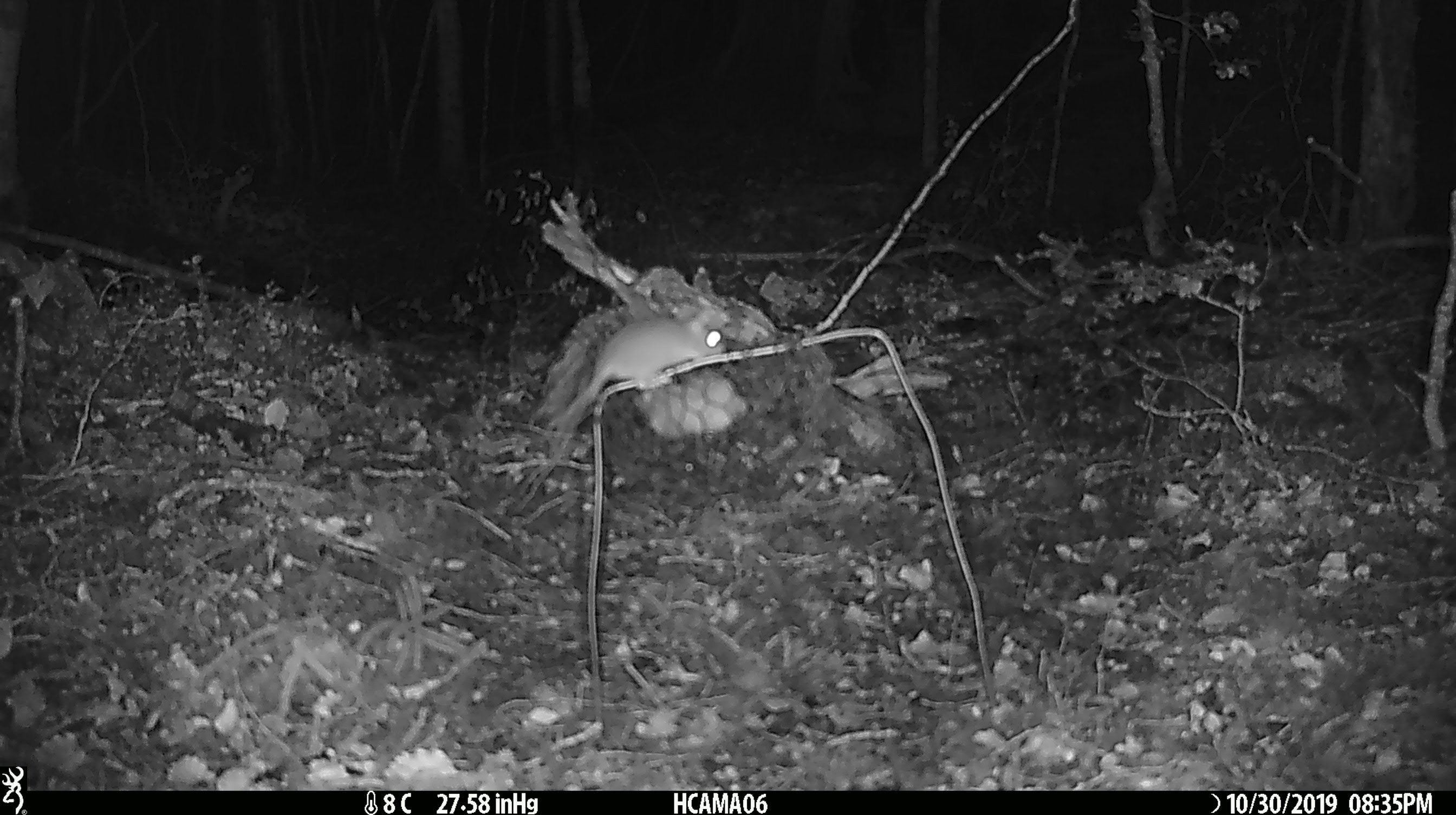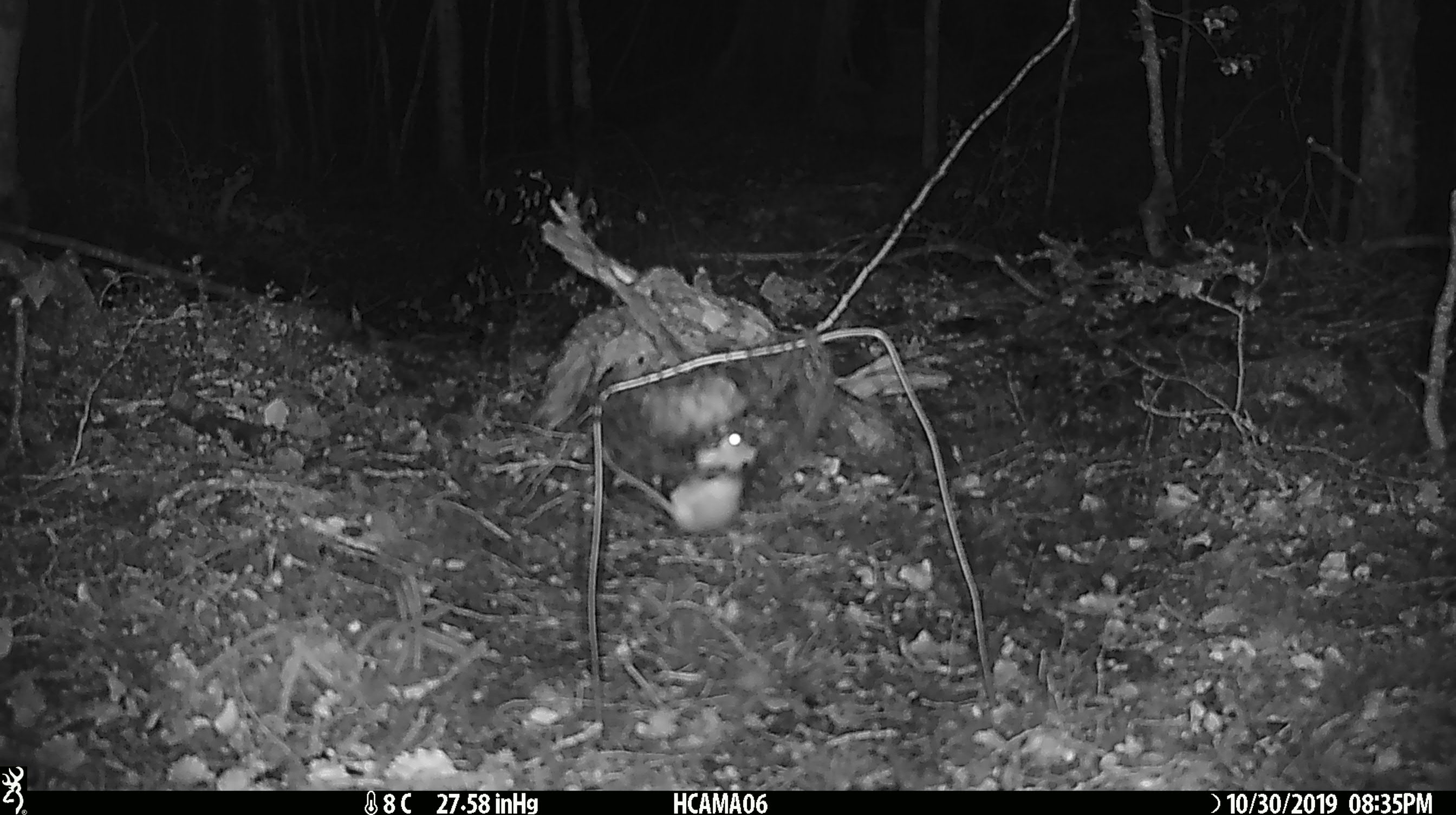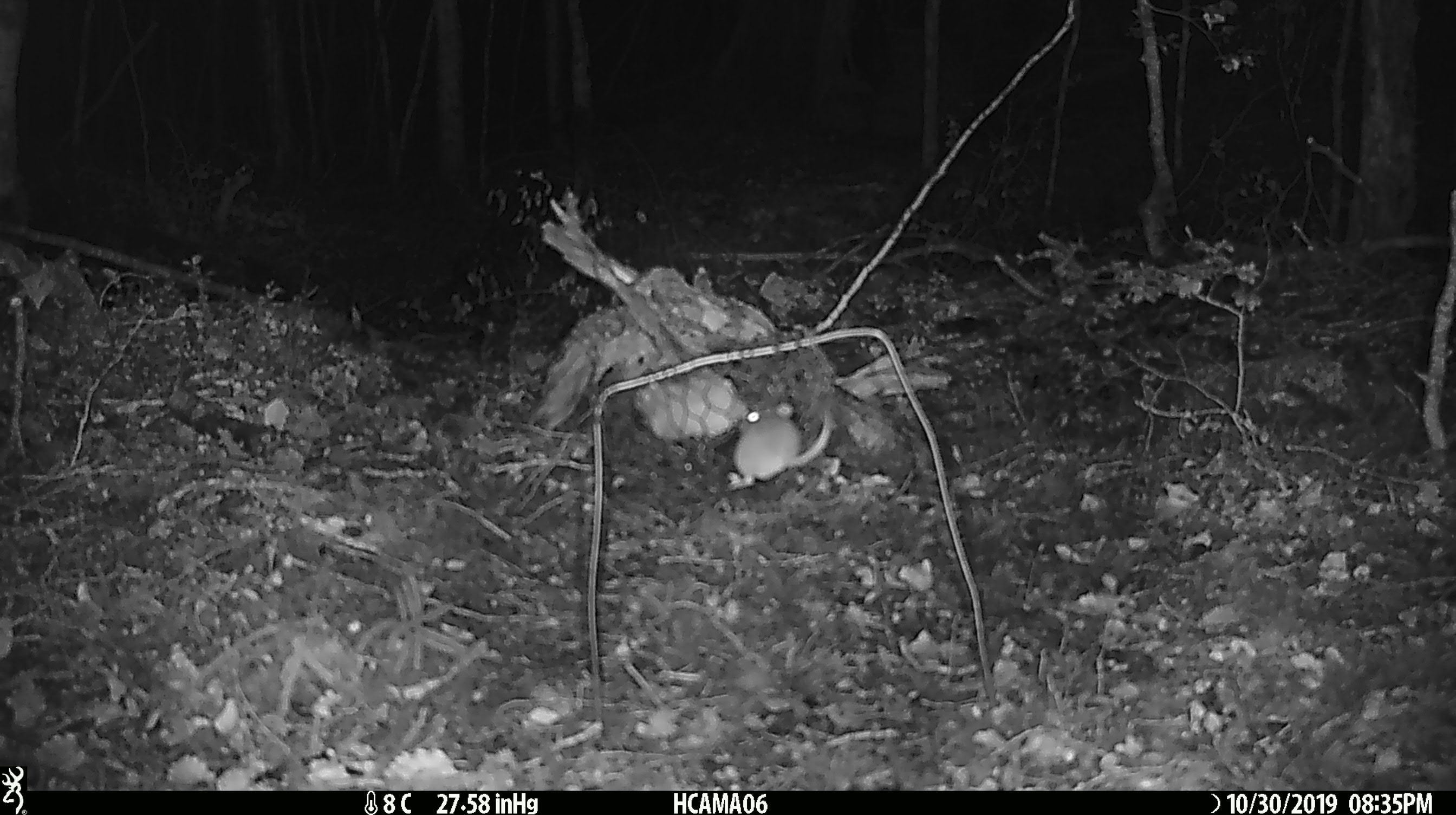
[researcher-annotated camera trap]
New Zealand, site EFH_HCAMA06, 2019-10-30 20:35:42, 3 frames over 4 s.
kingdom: Animalia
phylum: Chordata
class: Mammalia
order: Rodentia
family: Muridae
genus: Mus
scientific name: Mus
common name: mouse